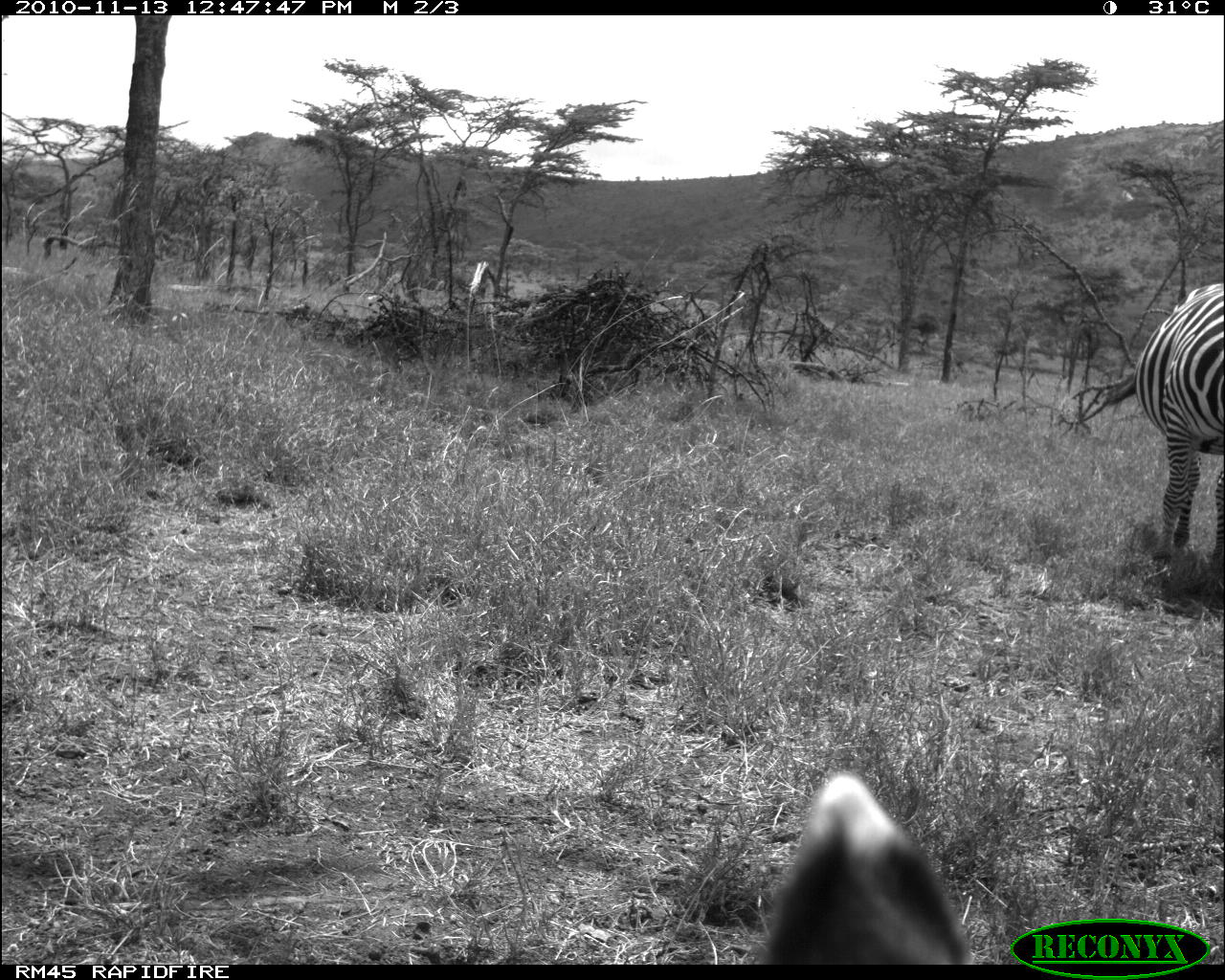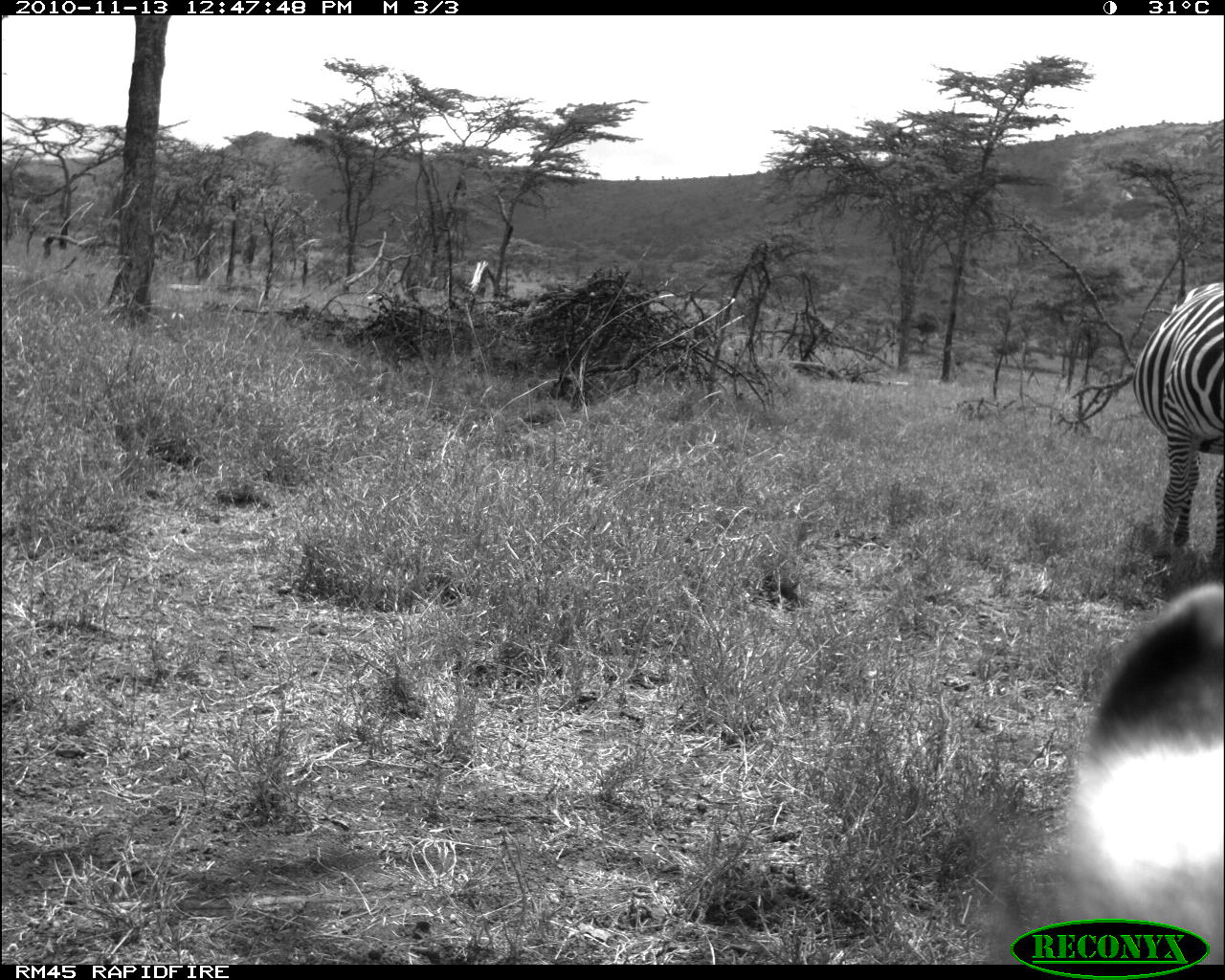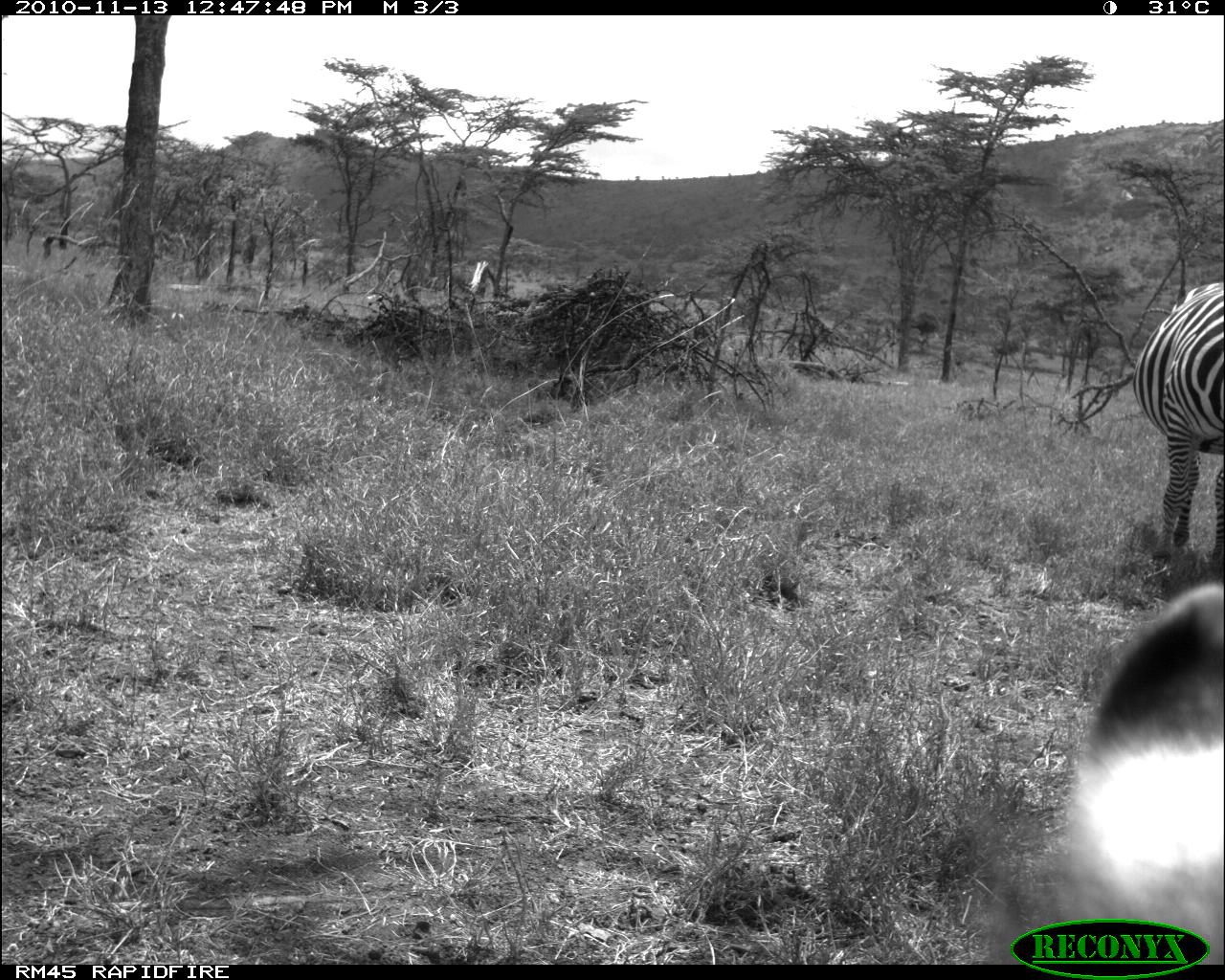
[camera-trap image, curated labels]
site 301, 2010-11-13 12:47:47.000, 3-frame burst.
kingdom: Animalia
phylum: Chordata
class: Mammalia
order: Carnivora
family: Canidae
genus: Lupulella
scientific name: Lupulella mesomelas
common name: black-backed jackal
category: canis mesomelas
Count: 1.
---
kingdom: Animalia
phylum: Chordata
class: Mammalia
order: Perissodactyla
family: Equidae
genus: Equus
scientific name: Equus quagga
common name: plains zebra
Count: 1.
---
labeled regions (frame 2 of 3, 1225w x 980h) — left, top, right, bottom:
equus quagga: 1057, 583, 1225, 959; 1135, 279, 1225, 571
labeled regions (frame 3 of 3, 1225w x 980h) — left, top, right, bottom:
canis mesomelas: 1060, 583, 1225, 962; 1129, 278, 1225, 574